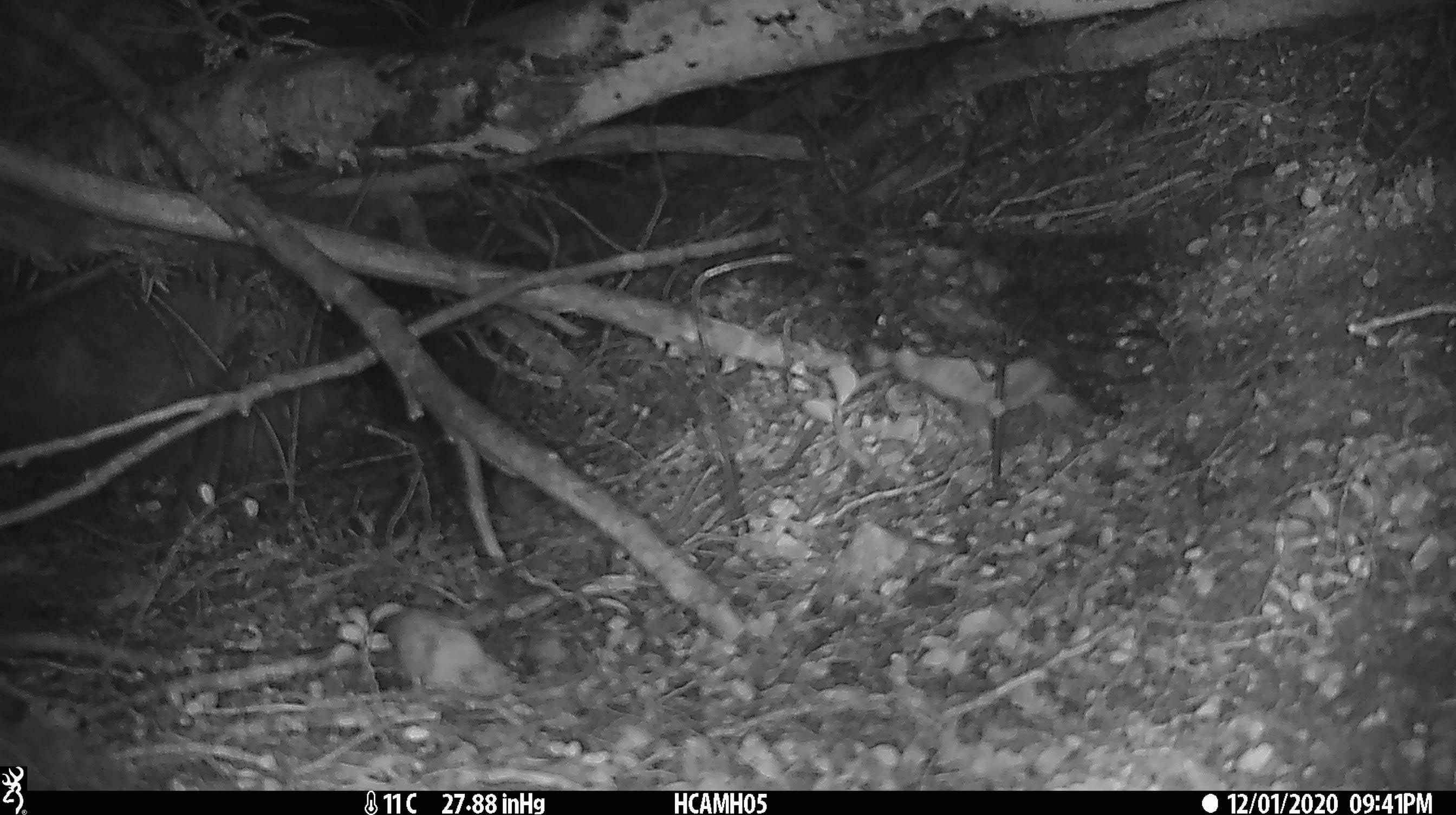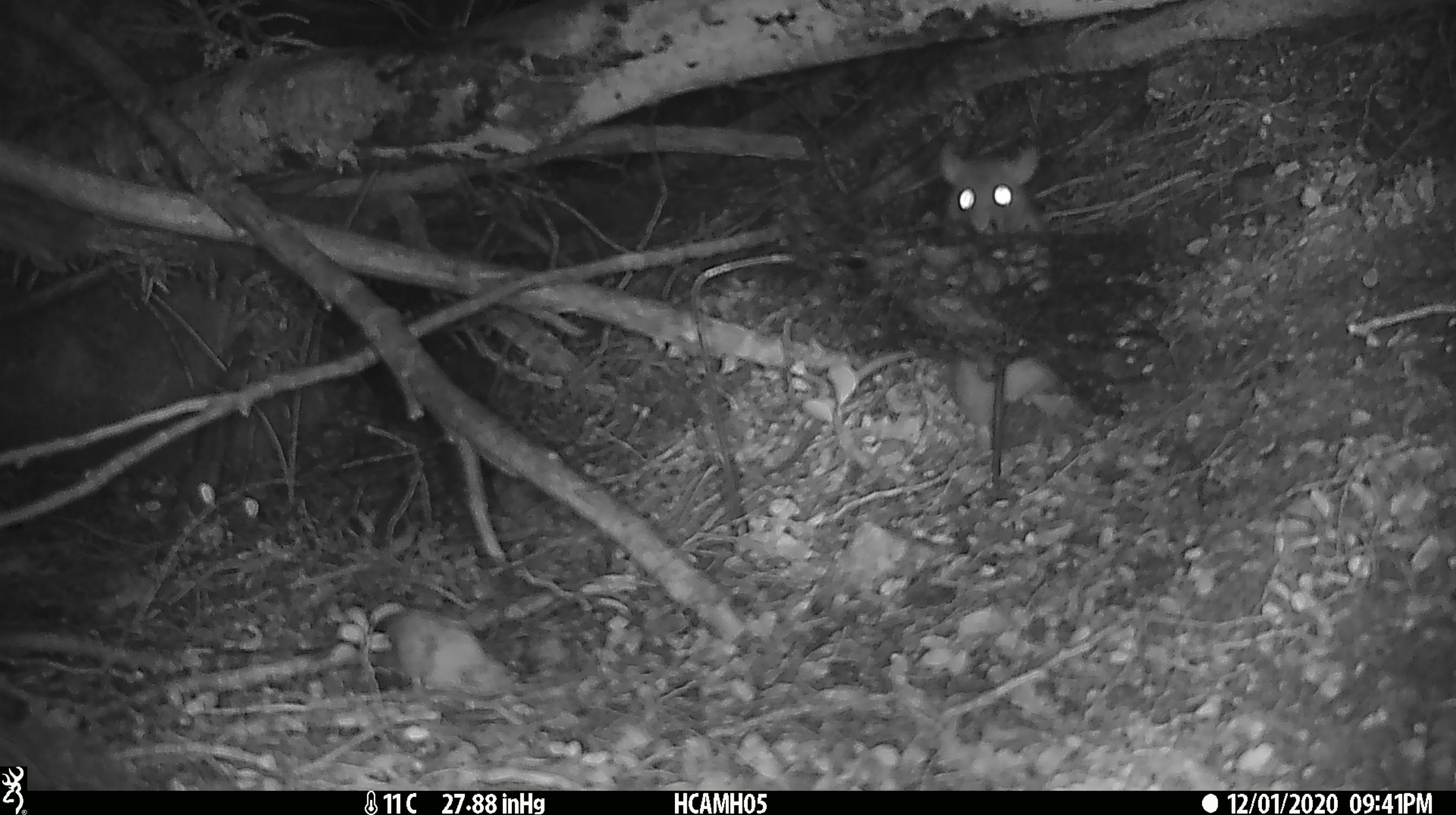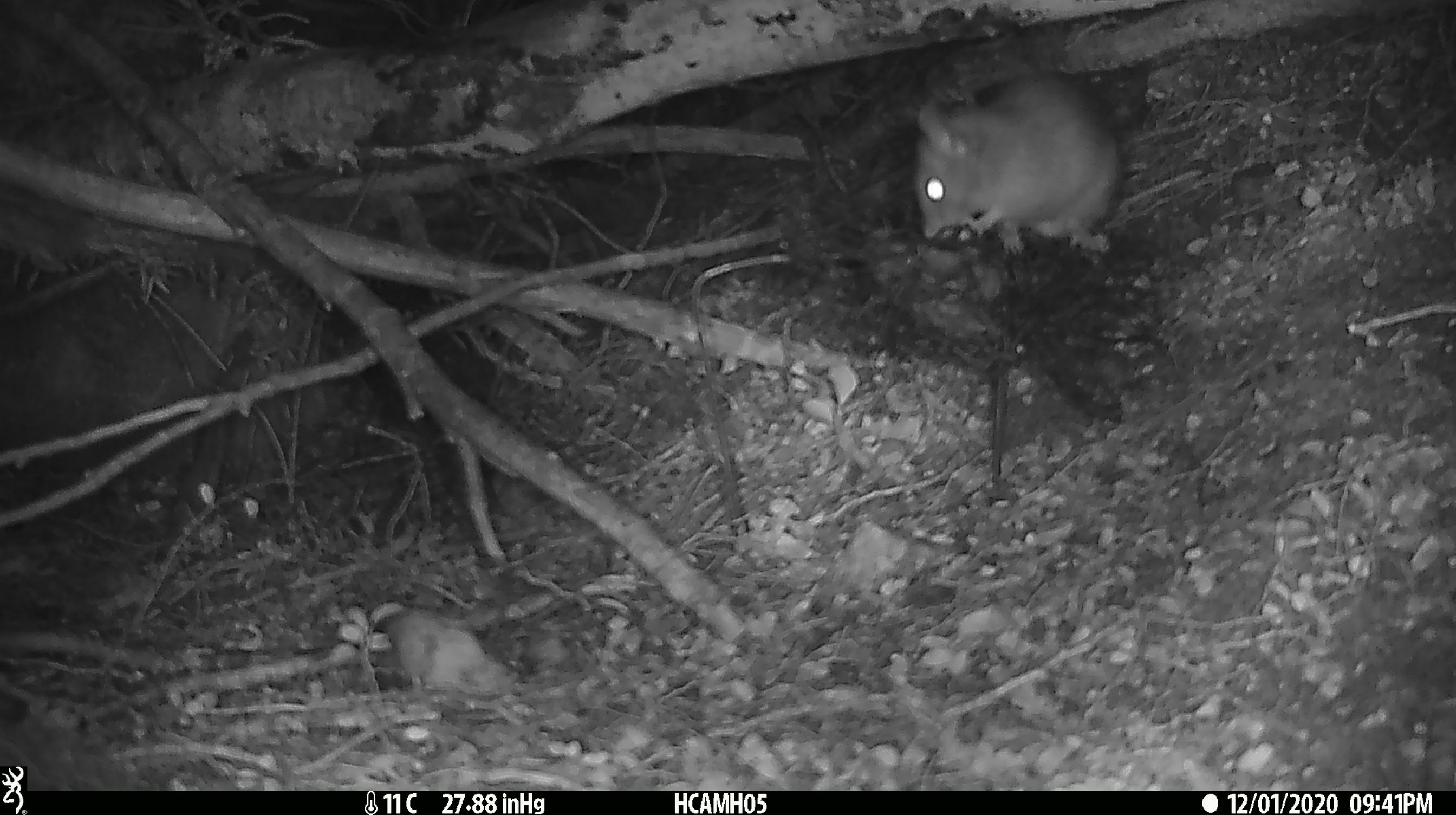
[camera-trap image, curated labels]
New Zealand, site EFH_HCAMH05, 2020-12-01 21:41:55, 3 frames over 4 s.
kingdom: Animalia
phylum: Chordata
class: Mammalia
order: Rodentia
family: Muridae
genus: Rattus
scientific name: Rattus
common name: rat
Rat (Rattus).